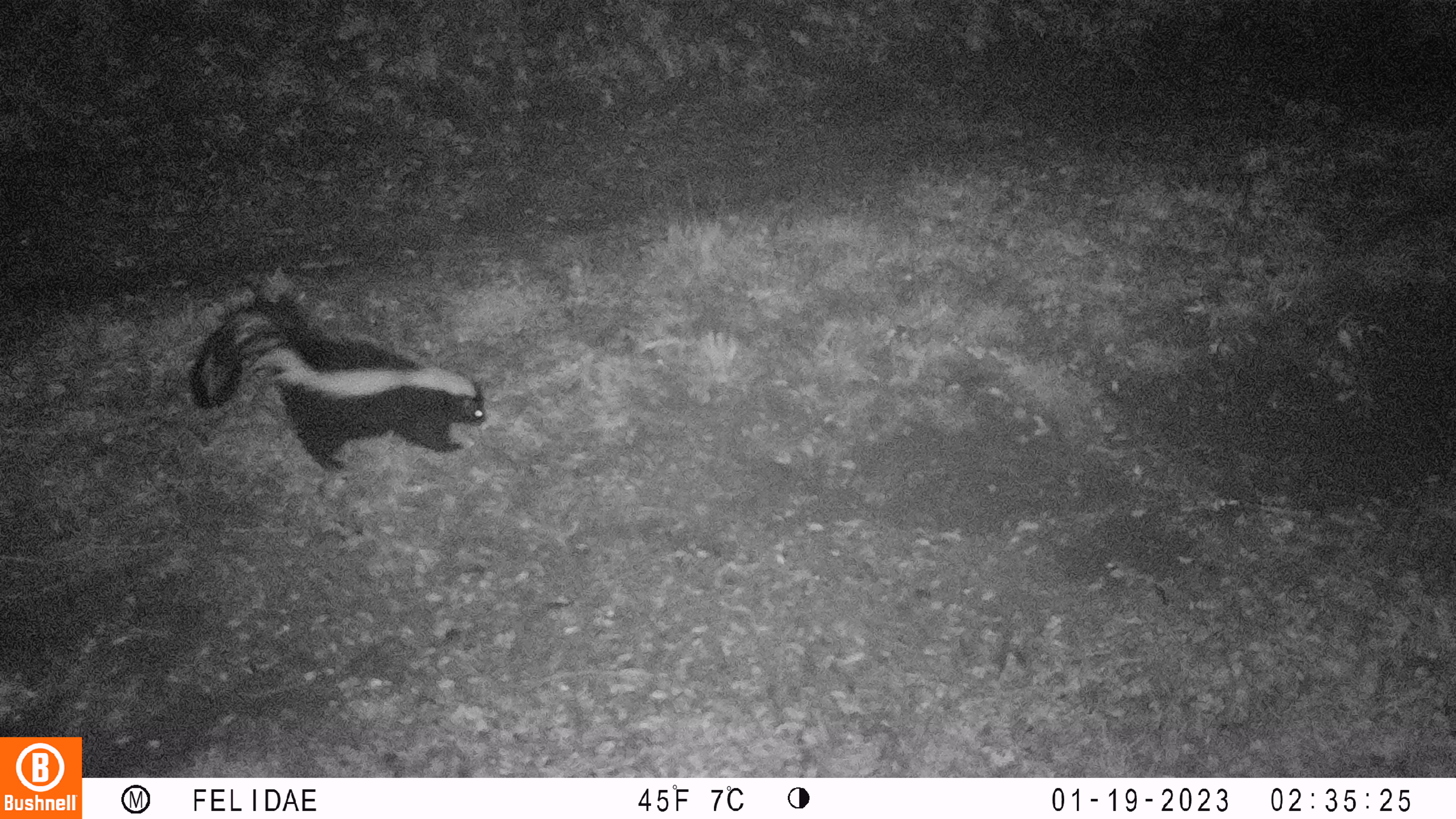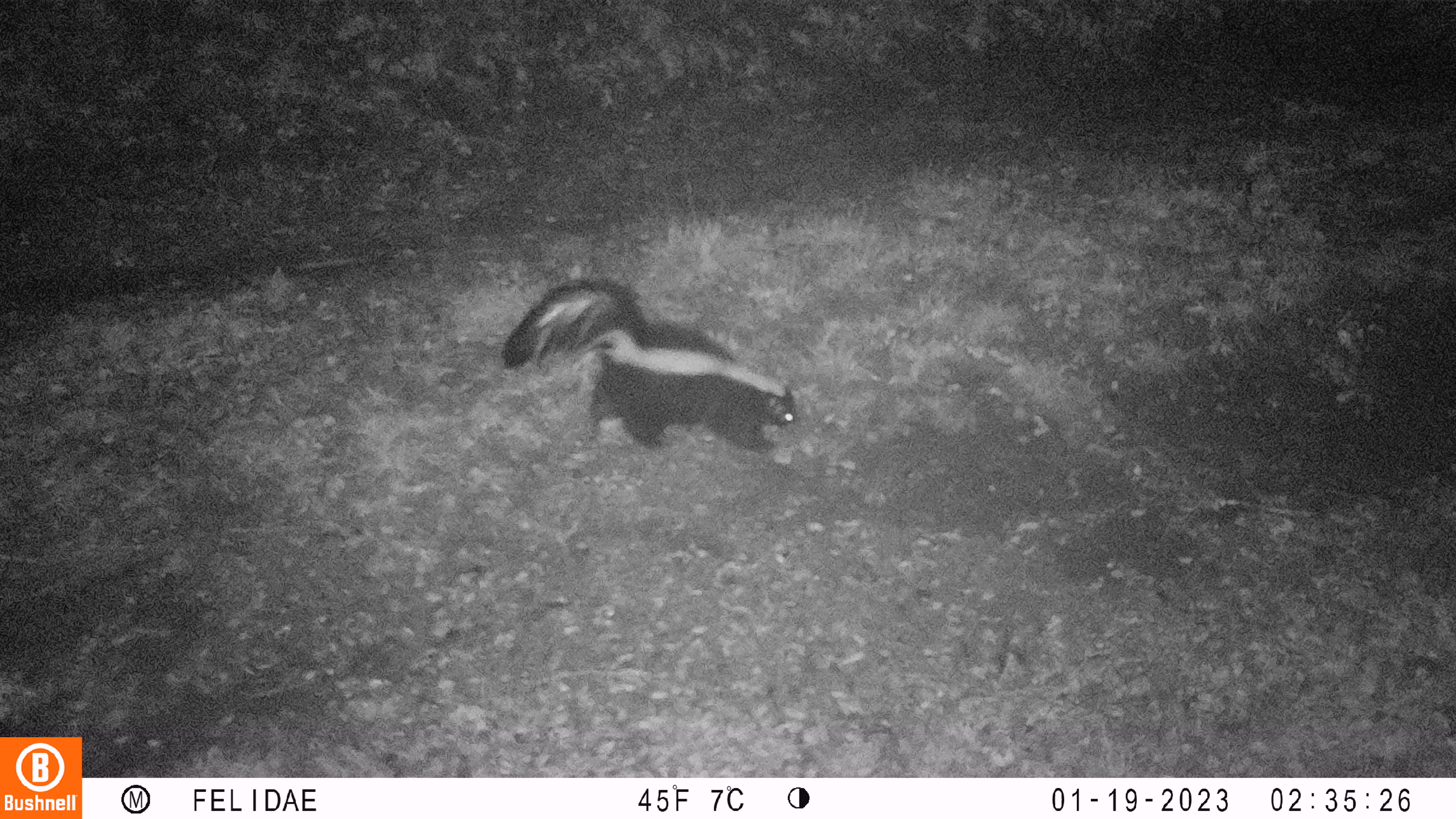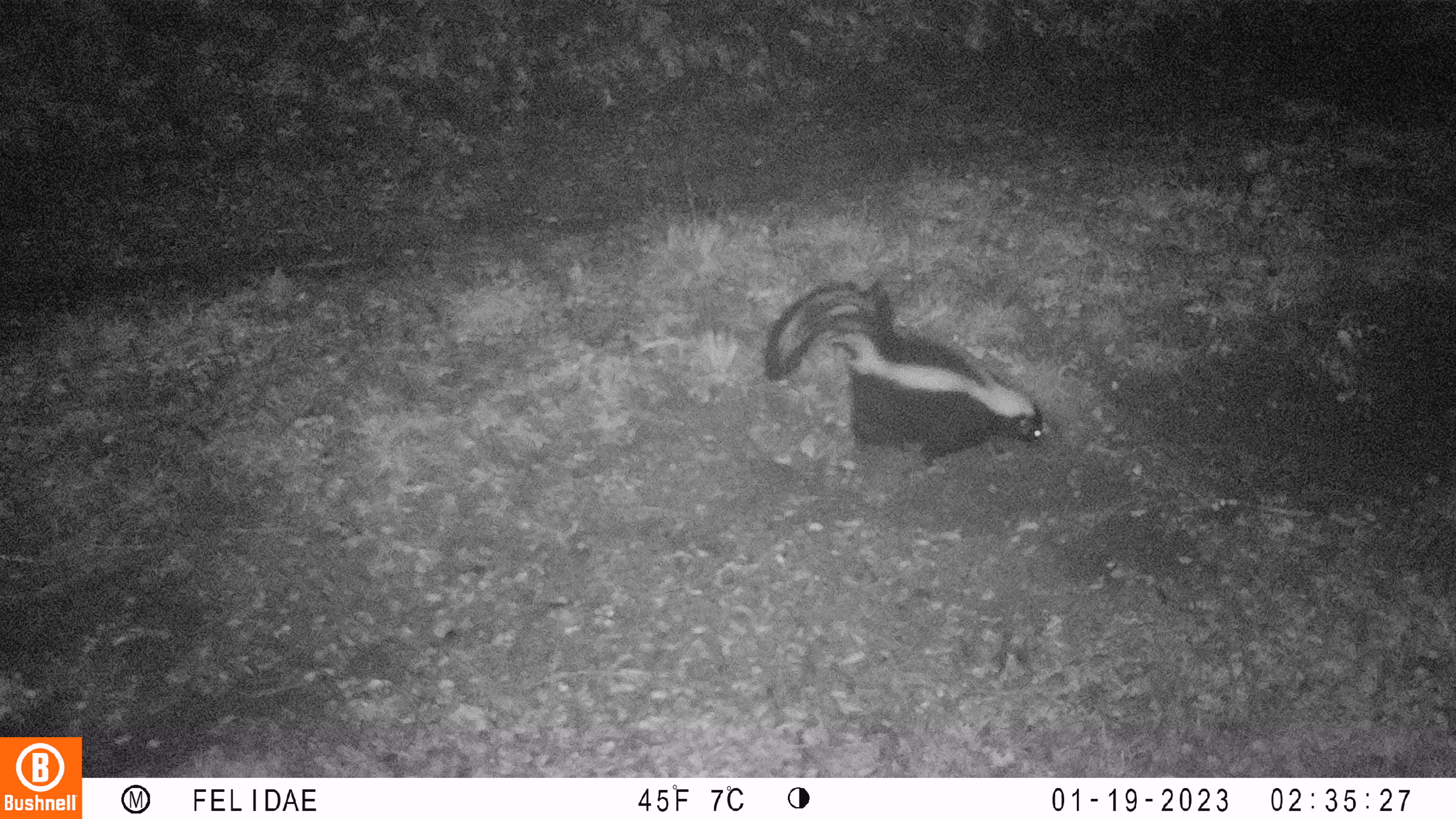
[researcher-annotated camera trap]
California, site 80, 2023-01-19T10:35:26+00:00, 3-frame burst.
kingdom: Animalia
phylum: Chordata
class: Mammalia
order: Carnivora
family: Mephitidae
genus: Mephitis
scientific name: Mephitis mephitis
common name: striped skunk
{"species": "striped skunk (Mephitis mephitis)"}